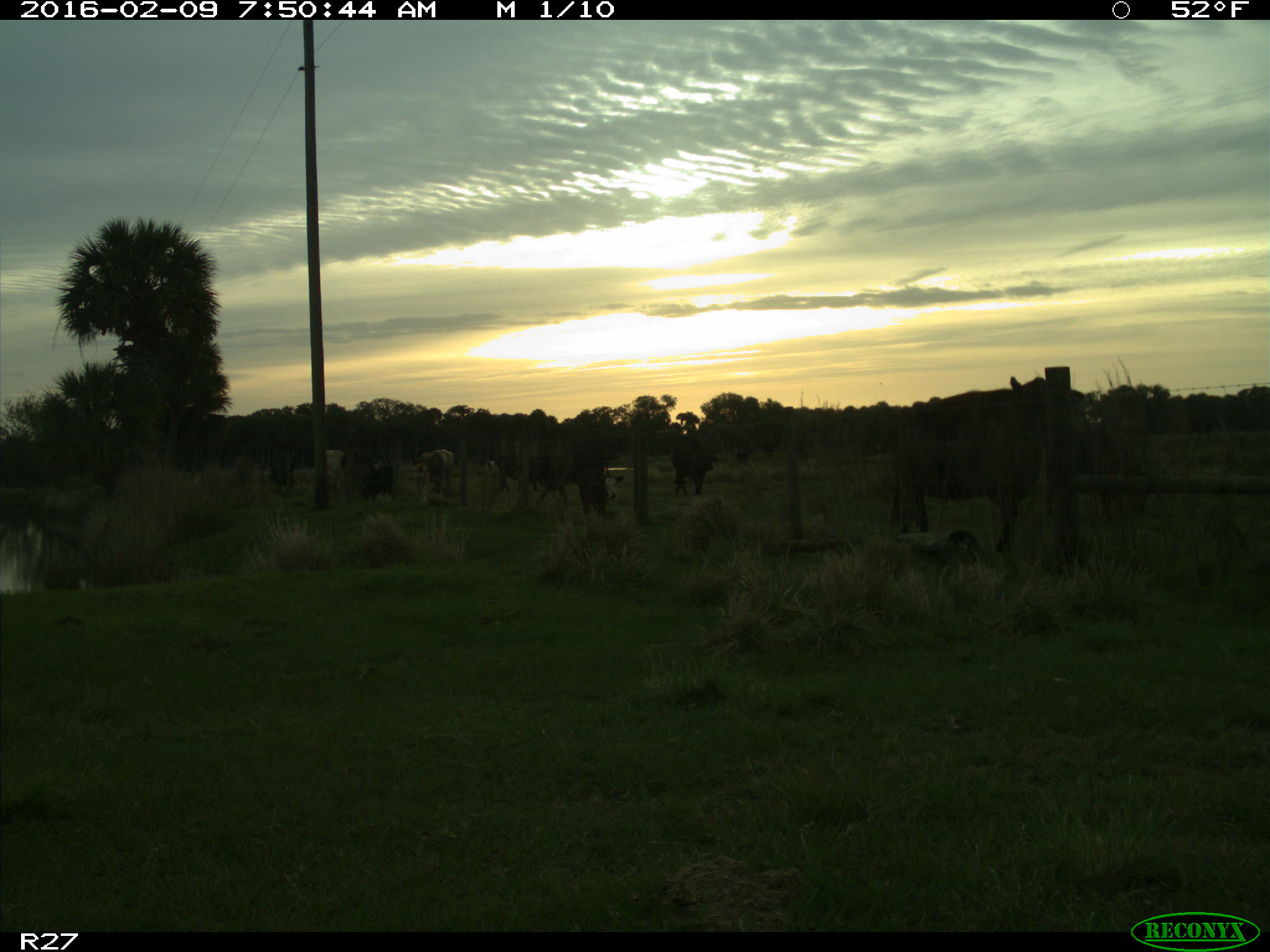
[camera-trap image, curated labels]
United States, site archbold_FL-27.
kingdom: Animalia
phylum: Chordata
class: Mammalia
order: Artiodactyla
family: Bovidae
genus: Bos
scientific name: Bos taurus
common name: domestic cow